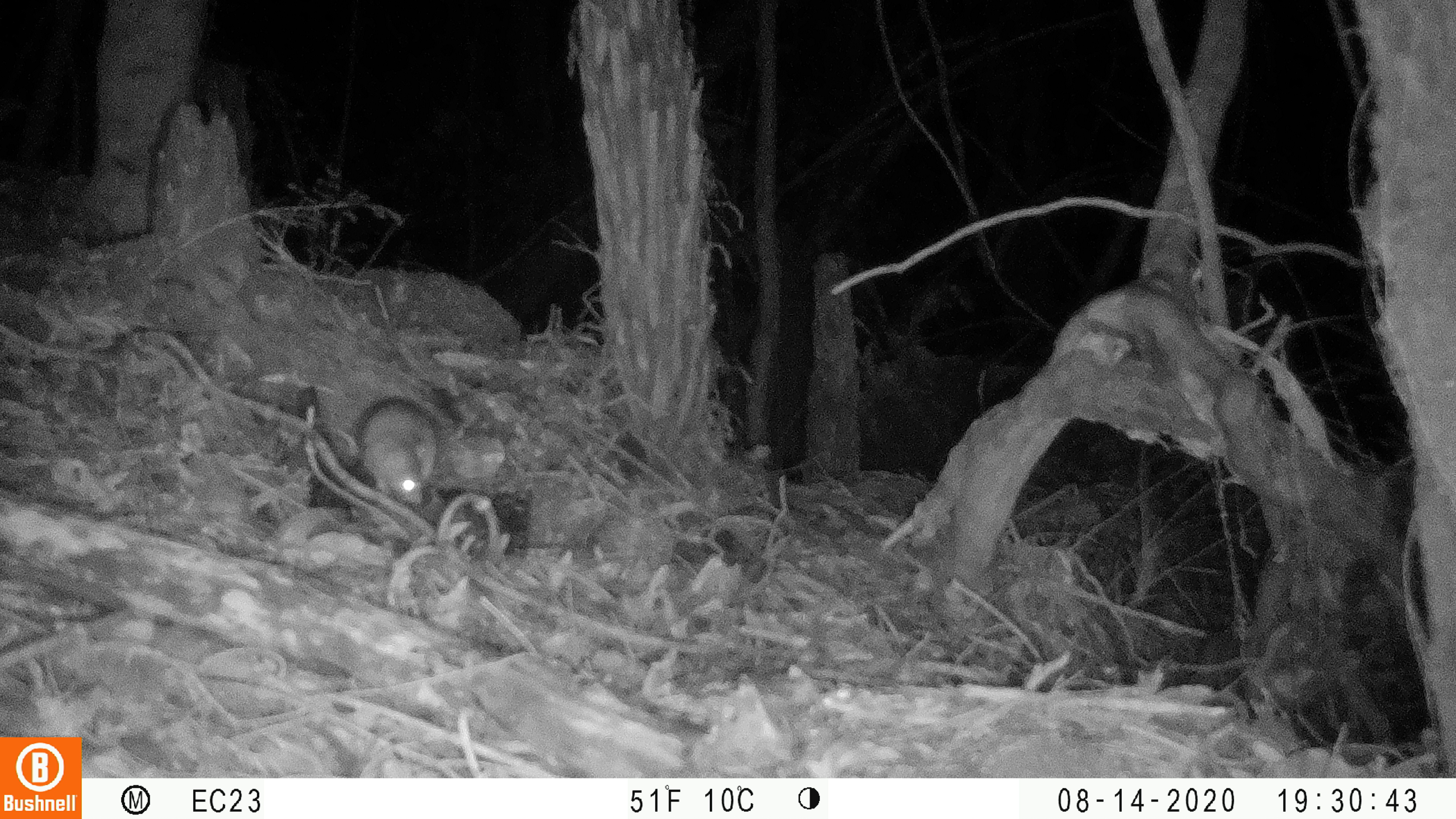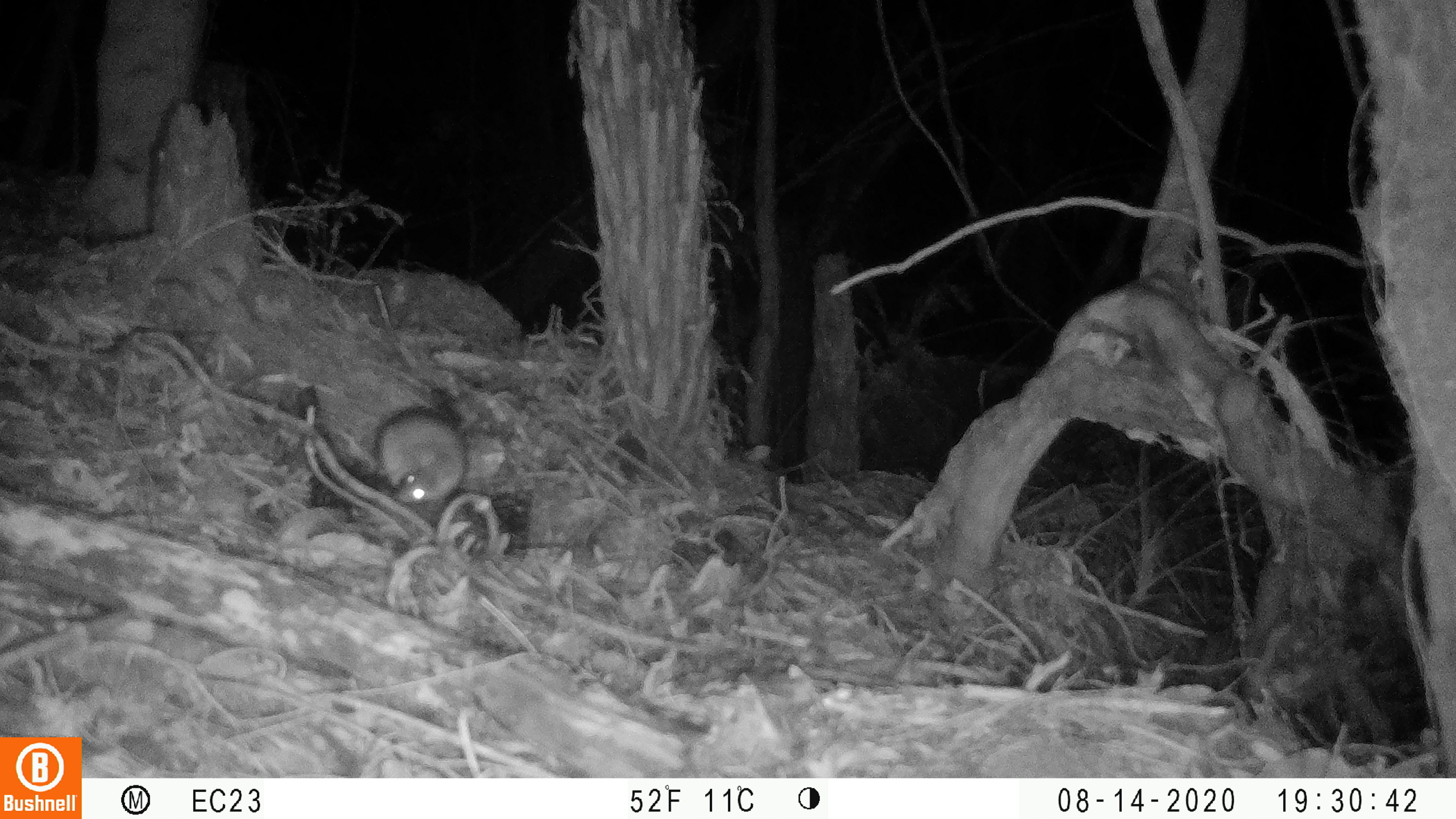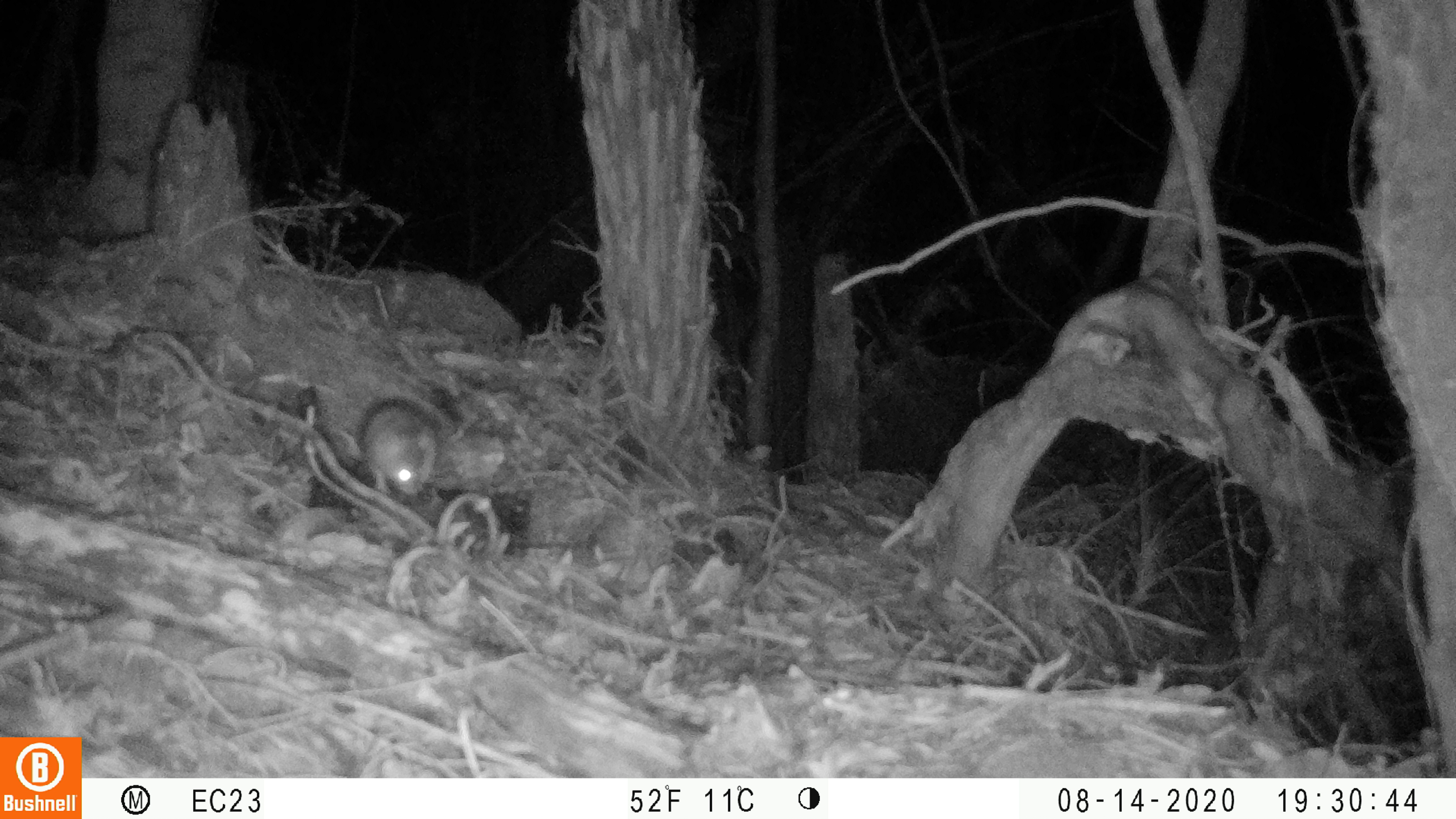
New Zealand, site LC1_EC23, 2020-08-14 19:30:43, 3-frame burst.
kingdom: Animalia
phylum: Chordata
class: Mammalia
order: Rodentia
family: Muridae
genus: Rattus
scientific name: Rattus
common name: rat